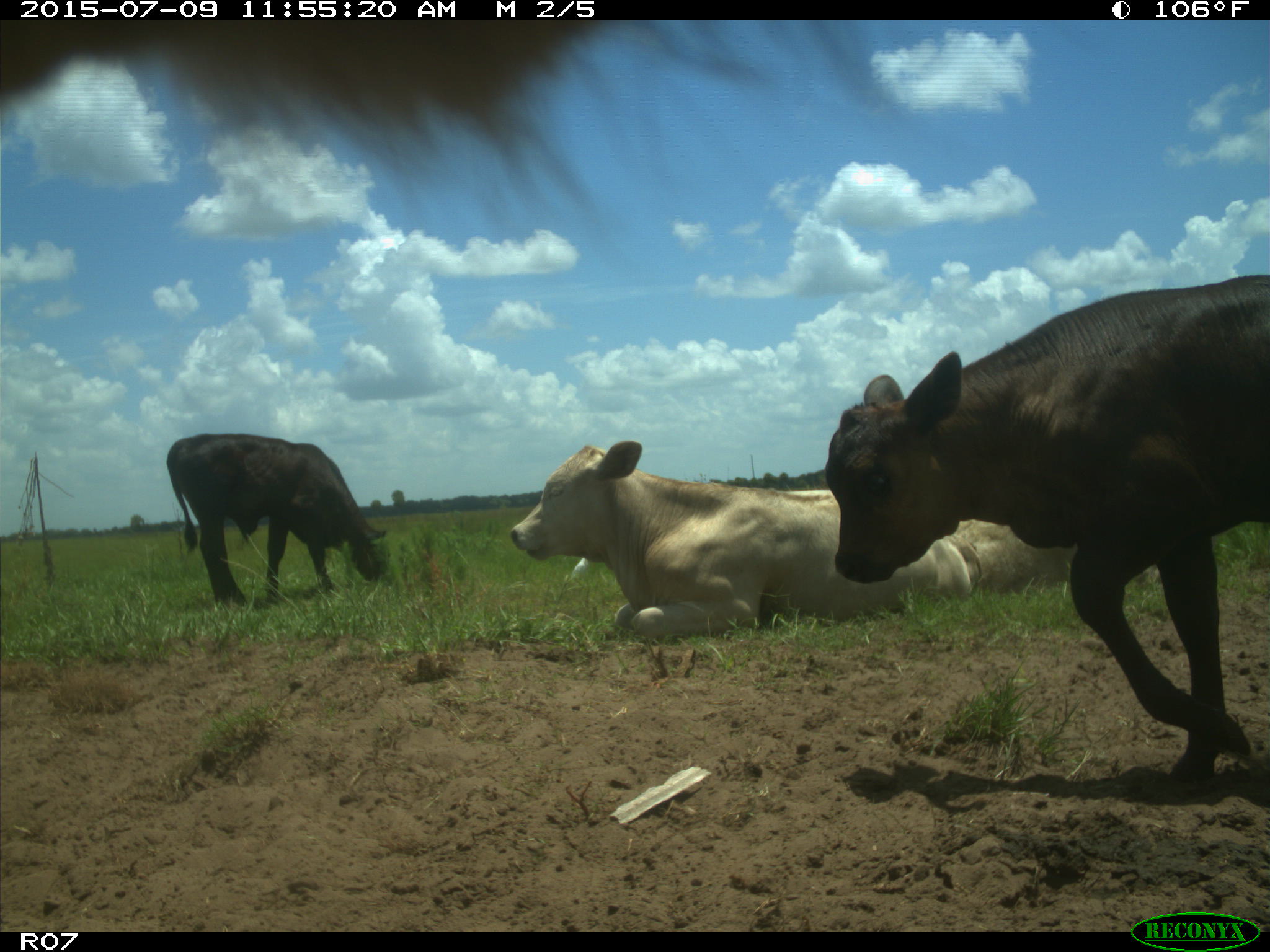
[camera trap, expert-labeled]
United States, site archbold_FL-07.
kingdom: Animalia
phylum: Chordata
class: Mammalia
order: Artiodactyla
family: Bovidae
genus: Bos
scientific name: Bos taurus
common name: domestic cow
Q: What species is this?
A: Bos taurus (domestic cow).